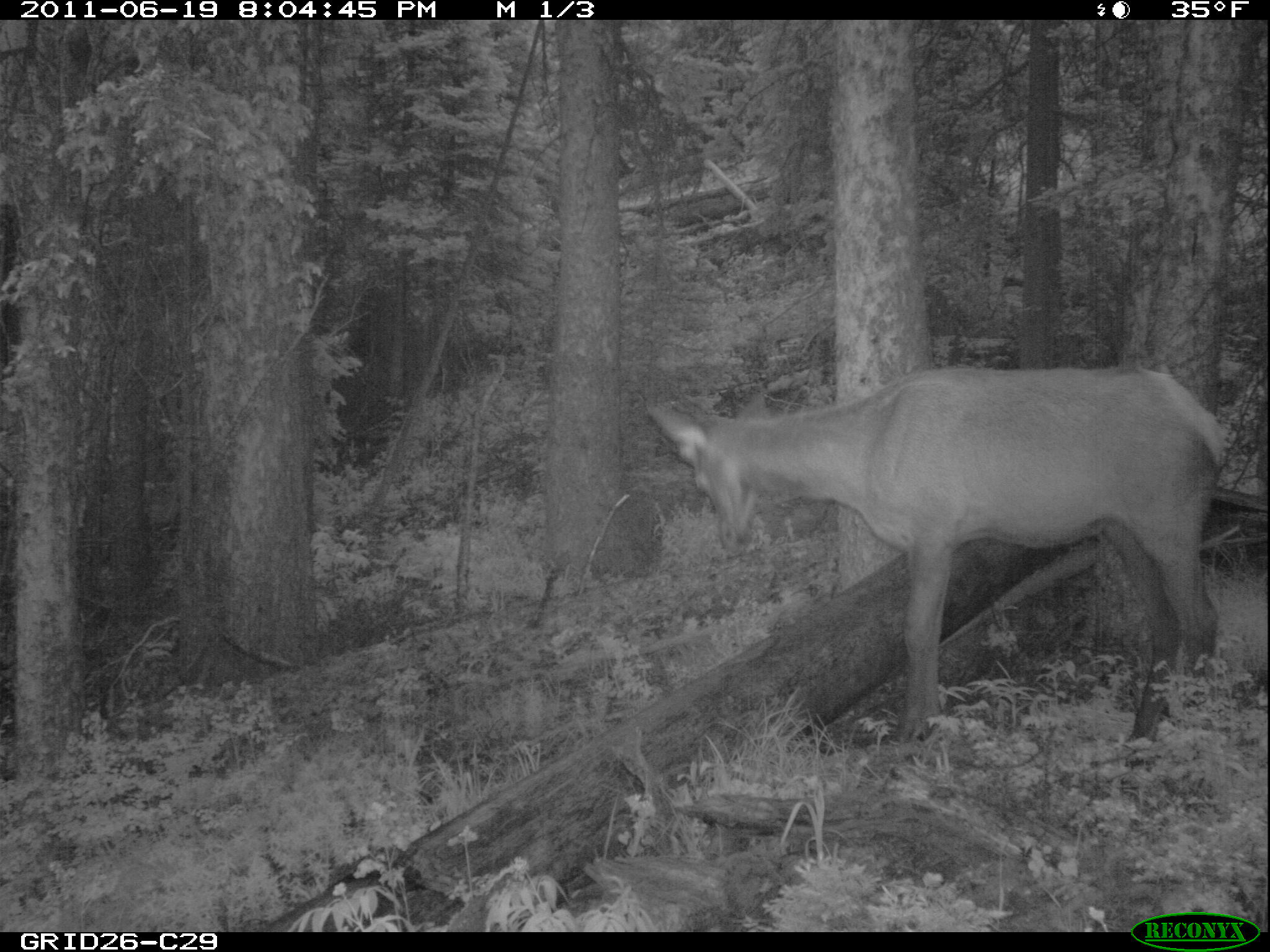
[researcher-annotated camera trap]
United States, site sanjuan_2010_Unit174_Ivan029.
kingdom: Animalia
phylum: Chordata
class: Mammalia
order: Artiodactyla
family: Cervidae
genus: Cervus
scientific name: Cervus elaphus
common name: red deer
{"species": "Cervus elaphus (red deer)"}